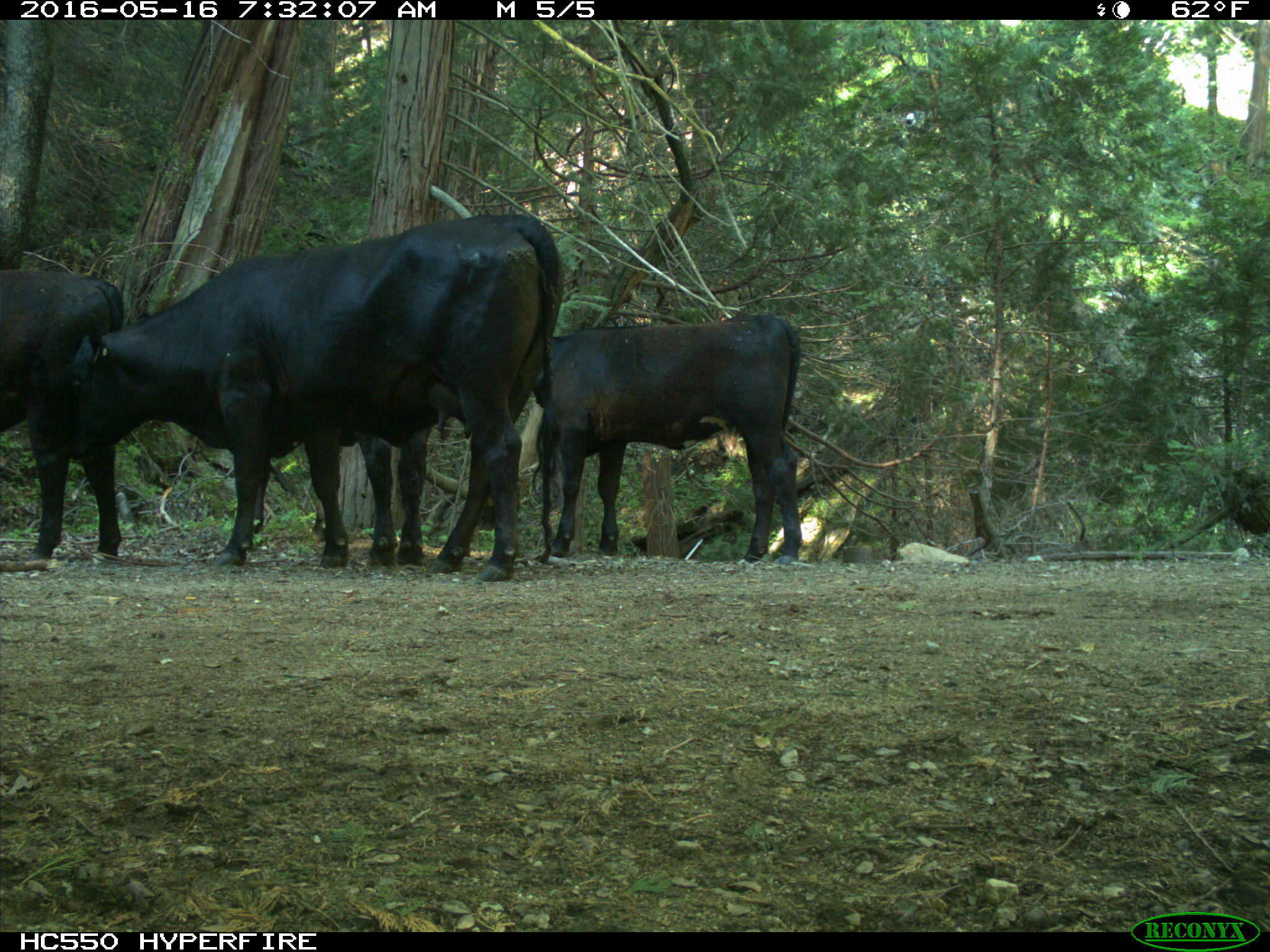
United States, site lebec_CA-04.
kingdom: Animalia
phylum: Chordata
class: Mammalia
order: Artiodactyla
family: Bovidae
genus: Bos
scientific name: Bos taurus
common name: domestic cow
Bos taurus (domestic cow).